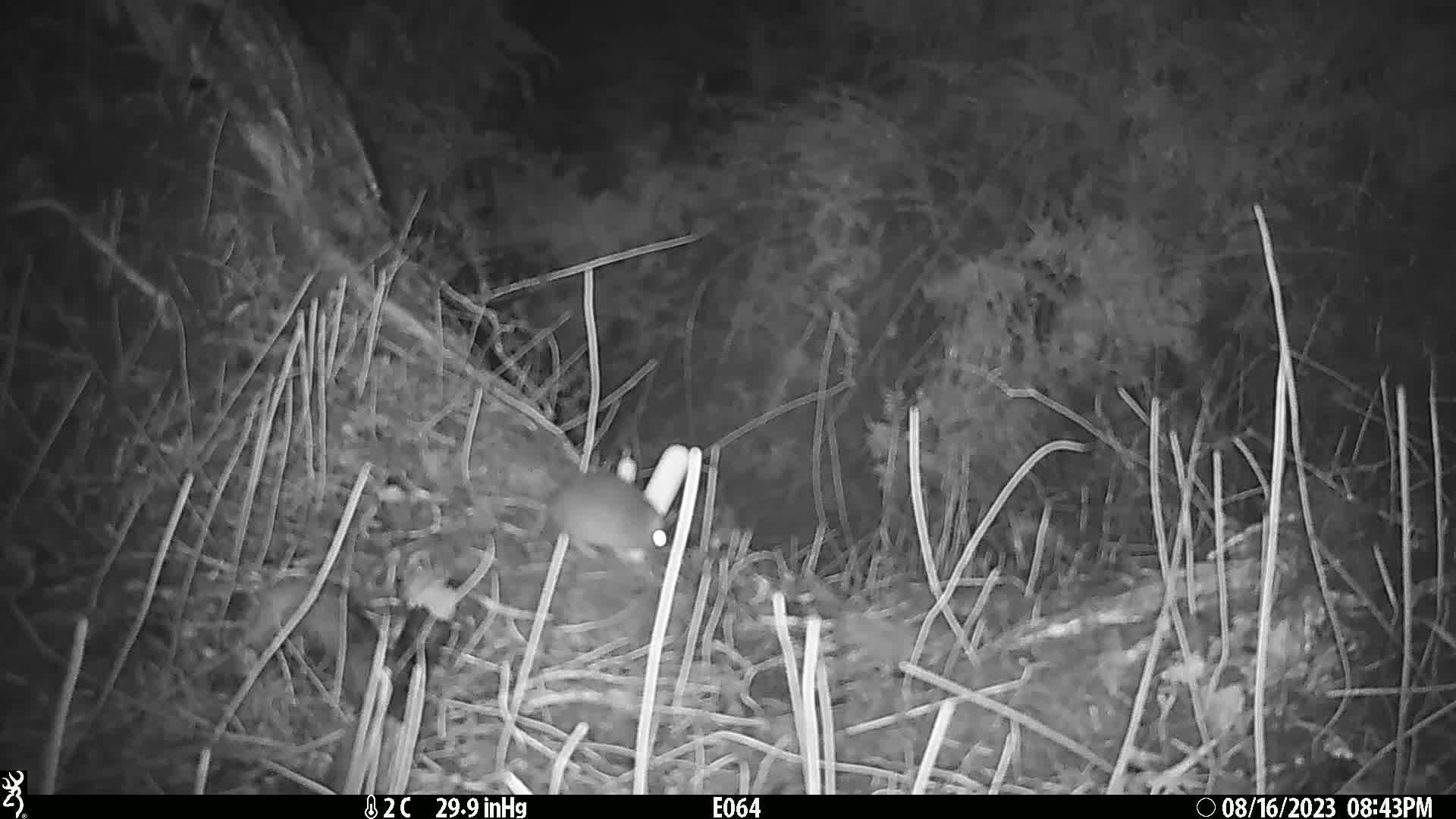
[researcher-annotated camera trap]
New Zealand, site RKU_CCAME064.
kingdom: Animalia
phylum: Chordata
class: Mammalia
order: Rodentia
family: Muridae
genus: Rattus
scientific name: Rattus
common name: rat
Rat (Rattus).